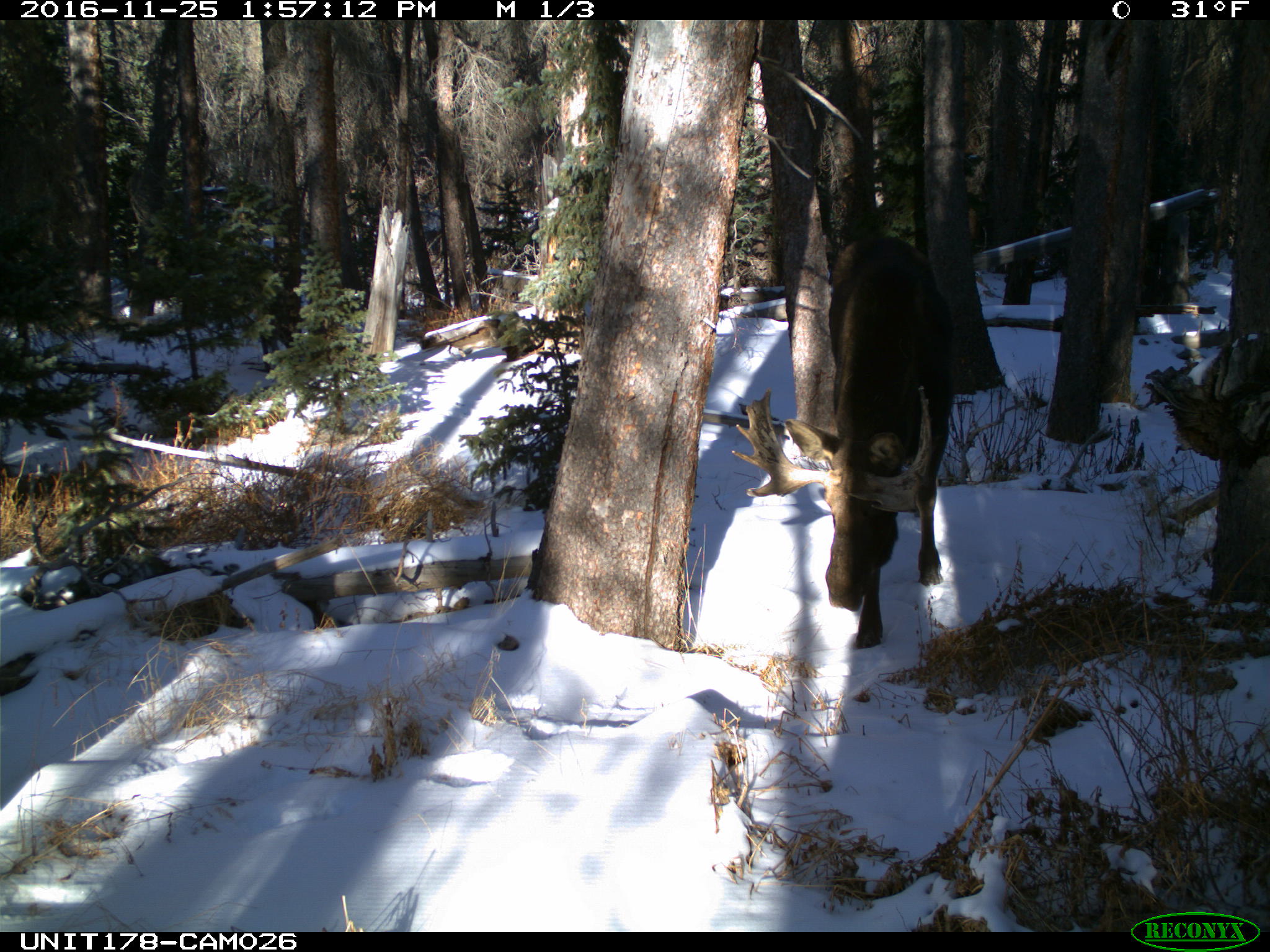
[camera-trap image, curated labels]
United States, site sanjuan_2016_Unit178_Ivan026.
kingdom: Animalia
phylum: Chordata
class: Mammalia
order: Artiodactyla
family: Cervidae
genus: Alces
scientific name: Alces alces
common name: moose